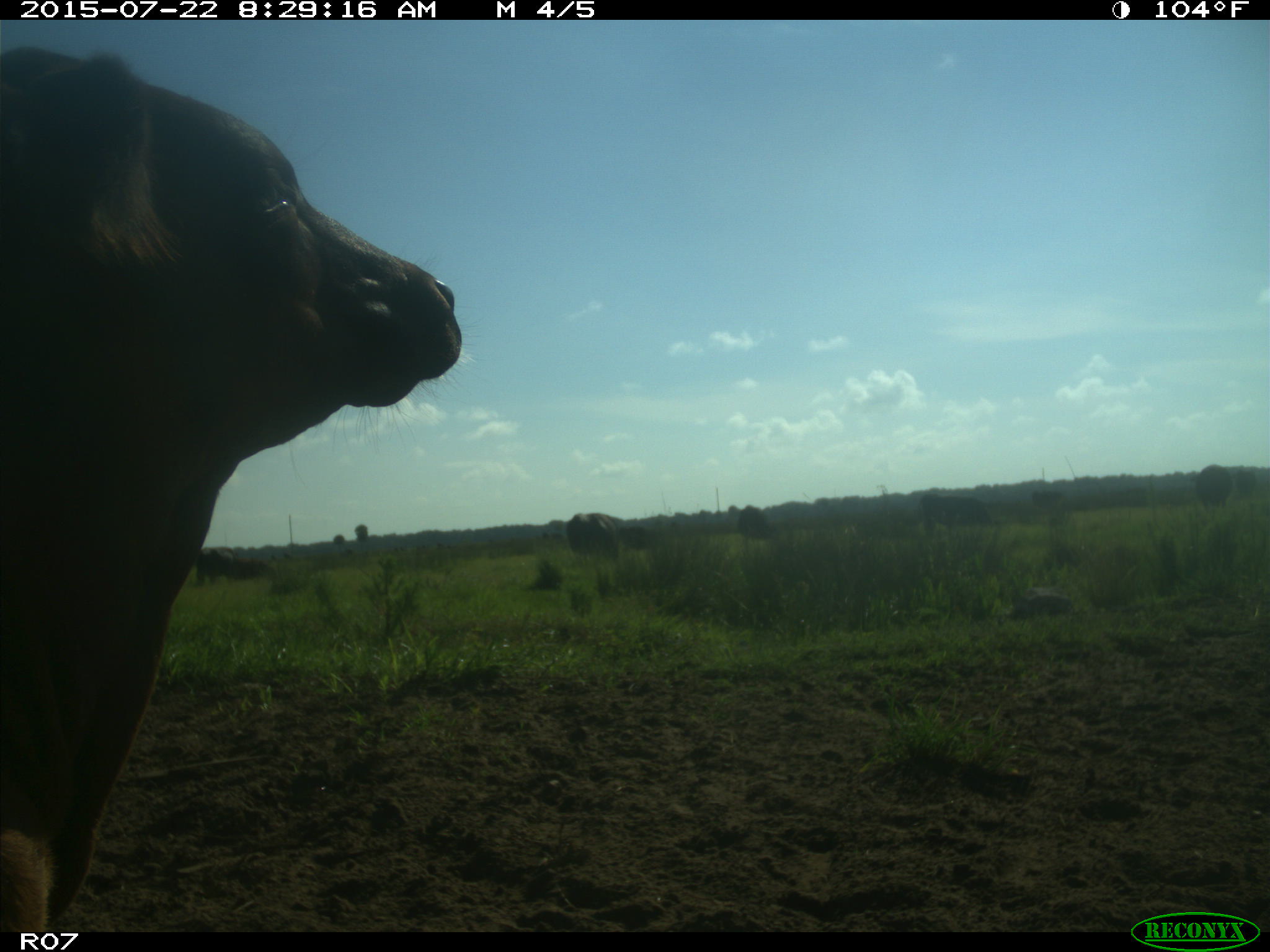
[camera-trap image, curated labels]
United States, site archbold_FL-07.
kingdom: Animalia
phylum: Chordata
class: Mammalia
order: Artiodactyla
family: Bovidae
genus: Bos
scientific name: Bos taurus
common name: domestic cow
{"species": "Bos taurus (domestic cow)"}